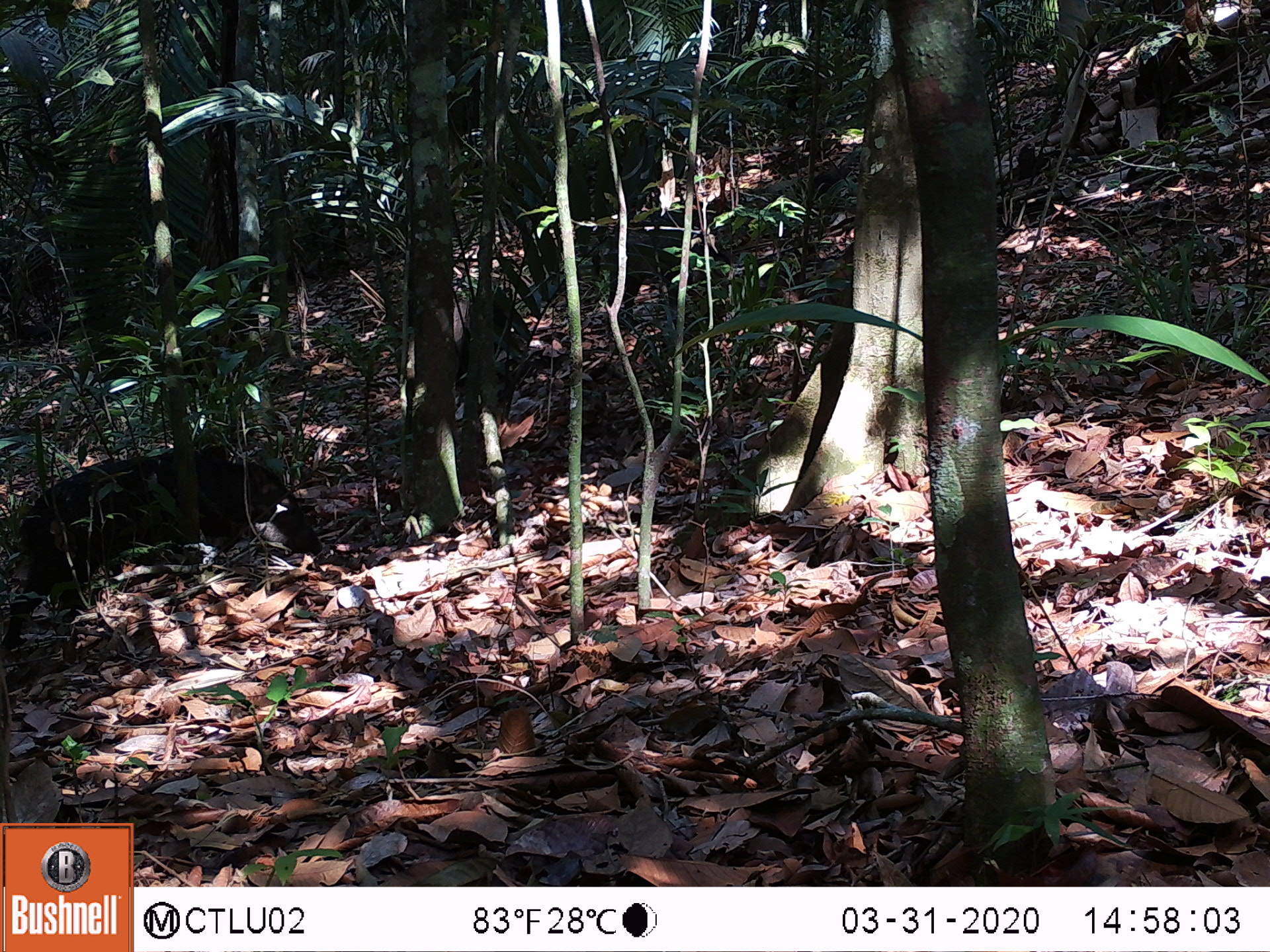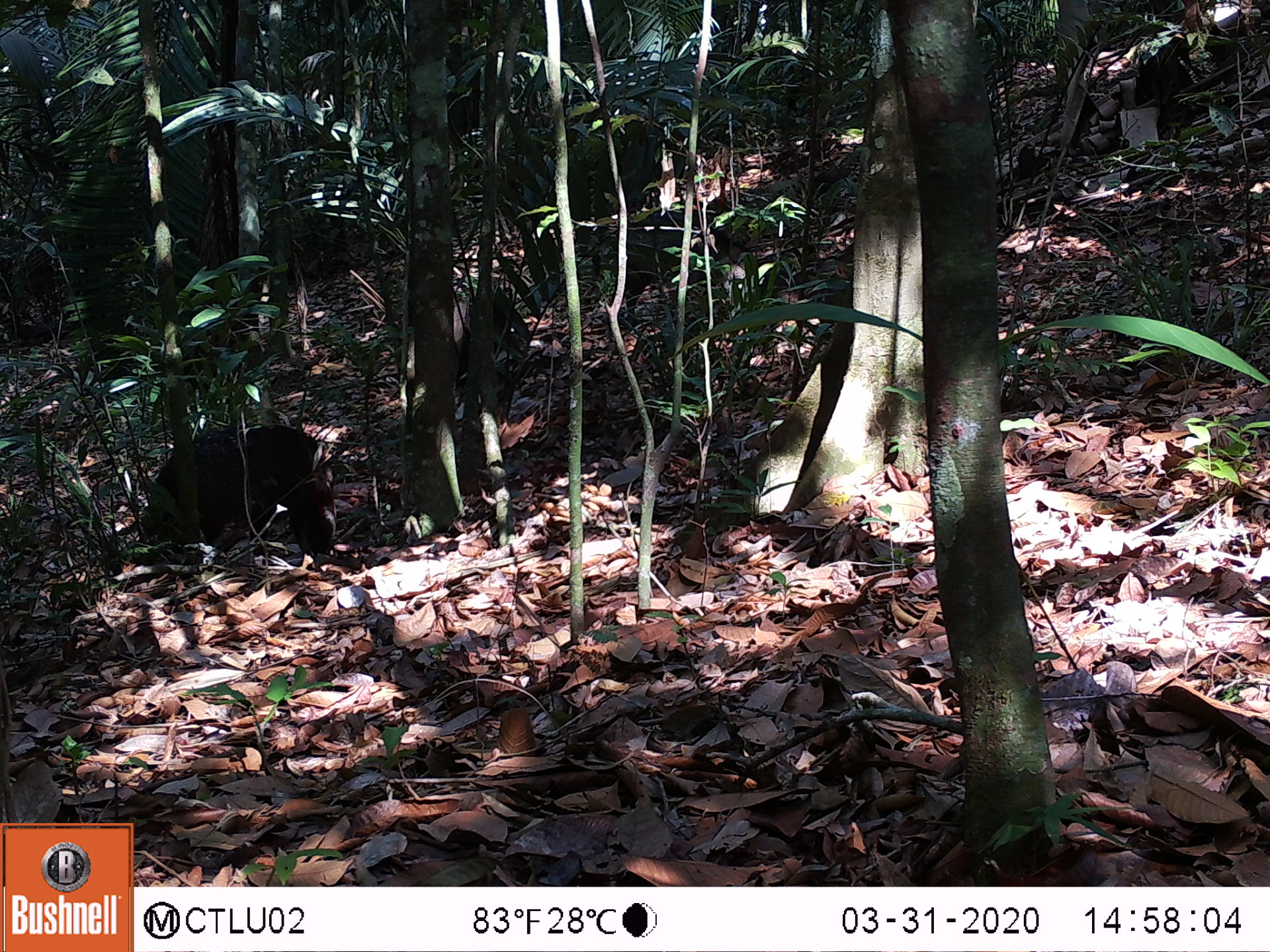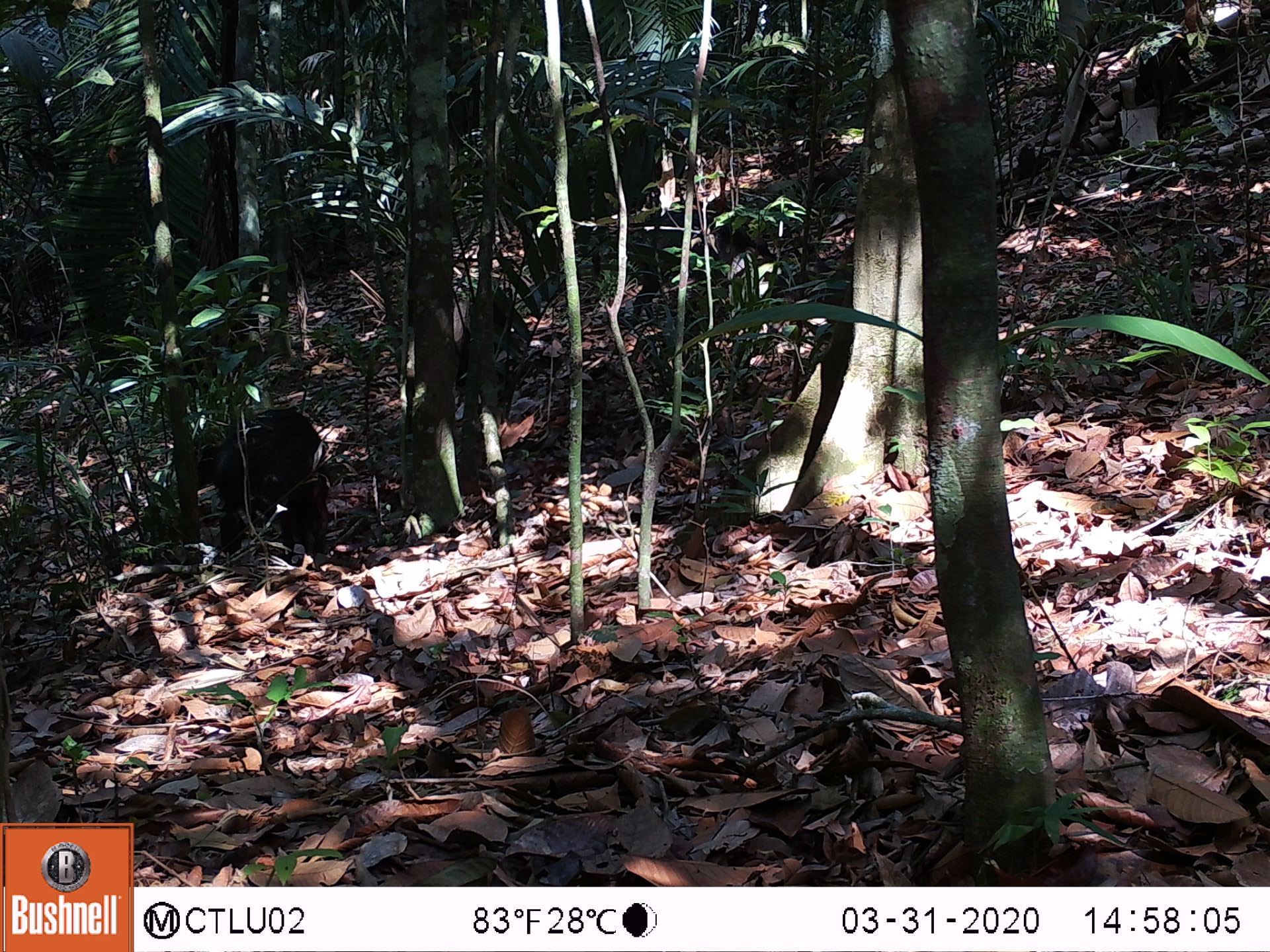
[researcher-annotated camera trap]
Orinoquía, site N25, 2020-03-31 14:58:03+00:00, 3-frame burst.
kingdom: Animalia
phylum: Chordata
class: Mammalia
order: Artiodactyla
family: Tayassuidae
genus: Pecari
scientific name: Pecari tajacu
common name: collared peccary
Collared peccary (Pecari tajacu).